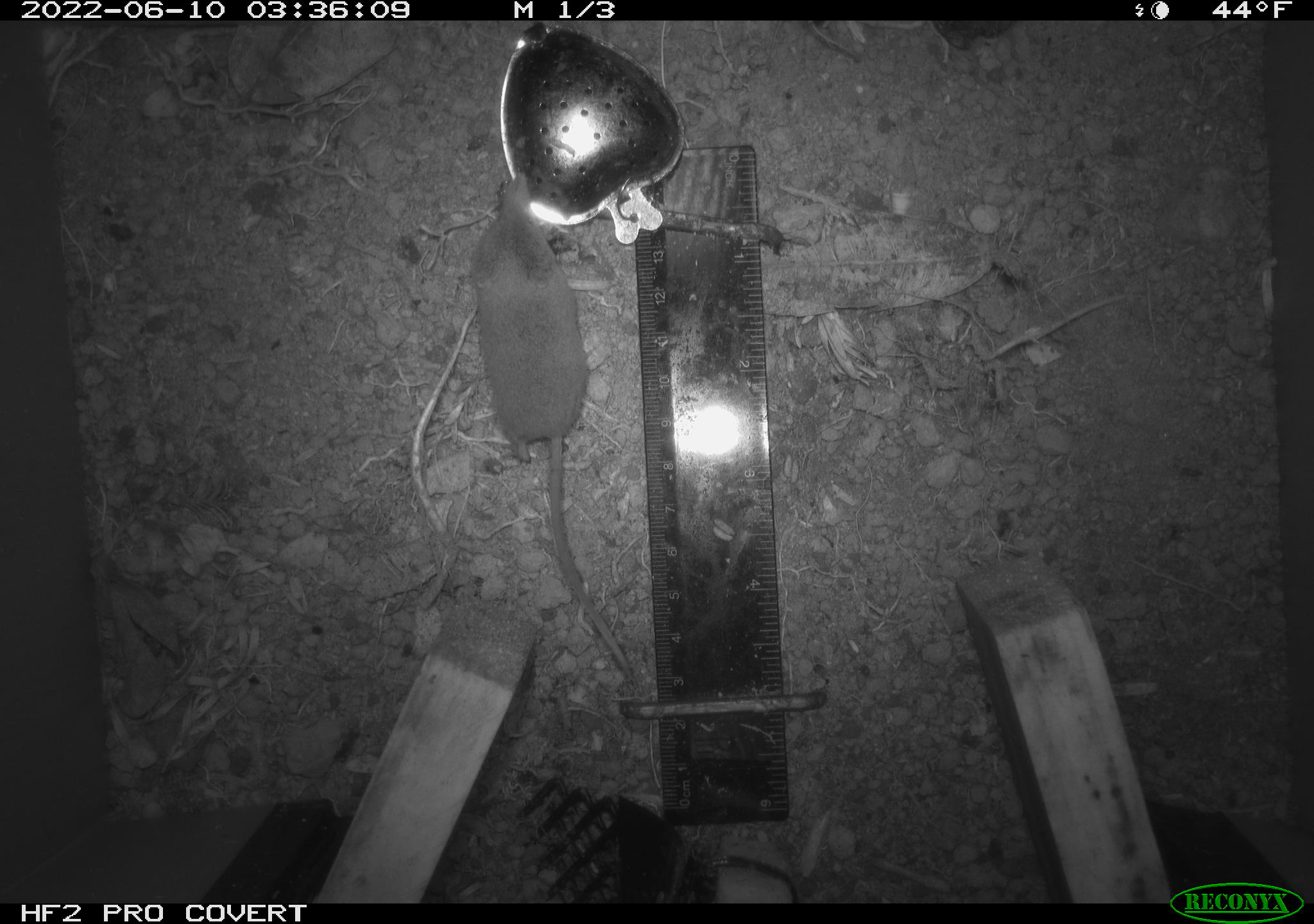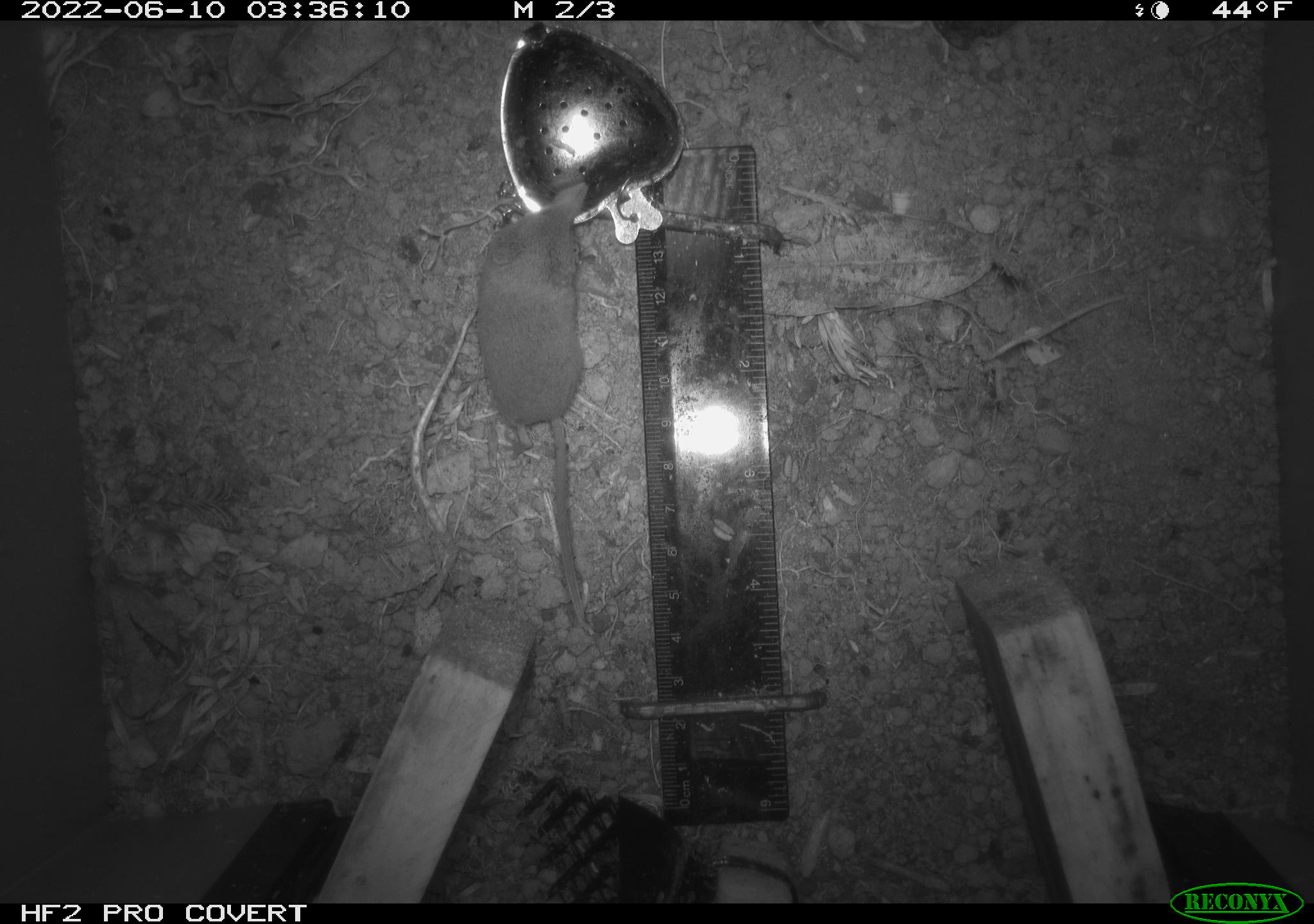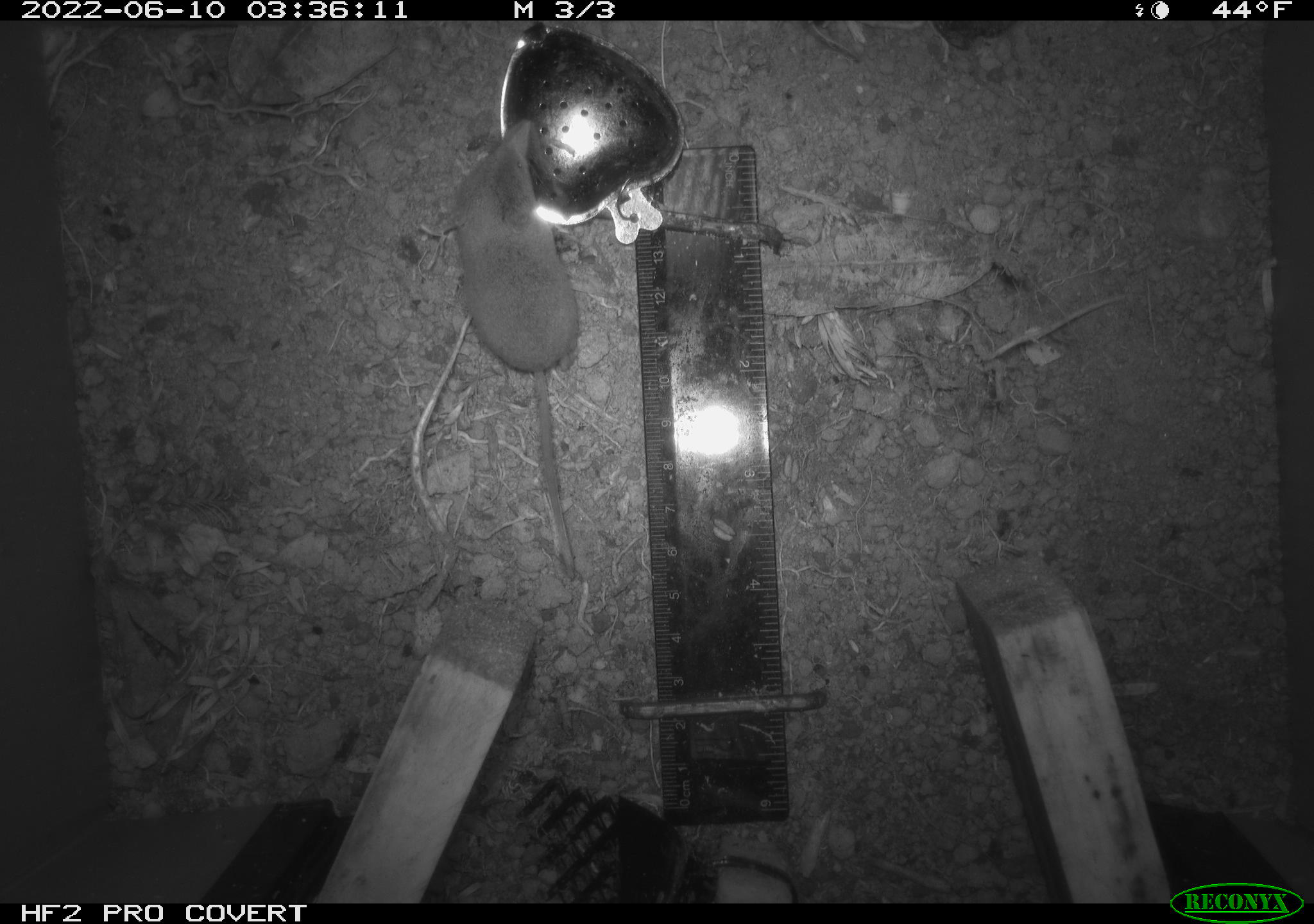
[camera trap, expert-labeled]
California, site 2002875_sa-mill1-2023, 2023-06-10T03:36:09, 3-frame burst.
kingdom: Animalia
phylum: Chordata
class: Mammalia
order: Eulipotyphla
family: Soricidae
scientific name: Soricidae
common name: shrews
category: soricidae family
Soricidae family (shrews) (Soricidae).